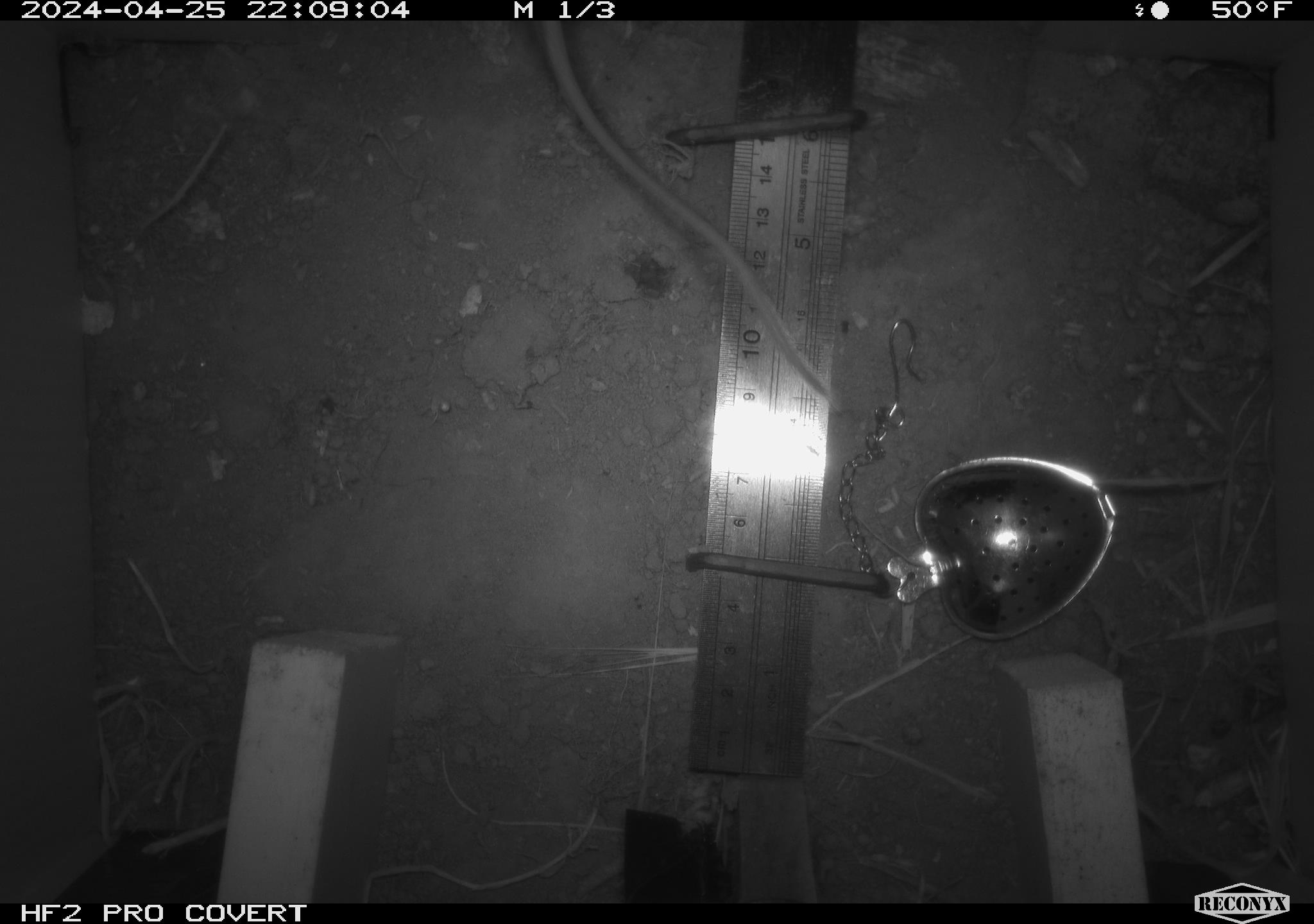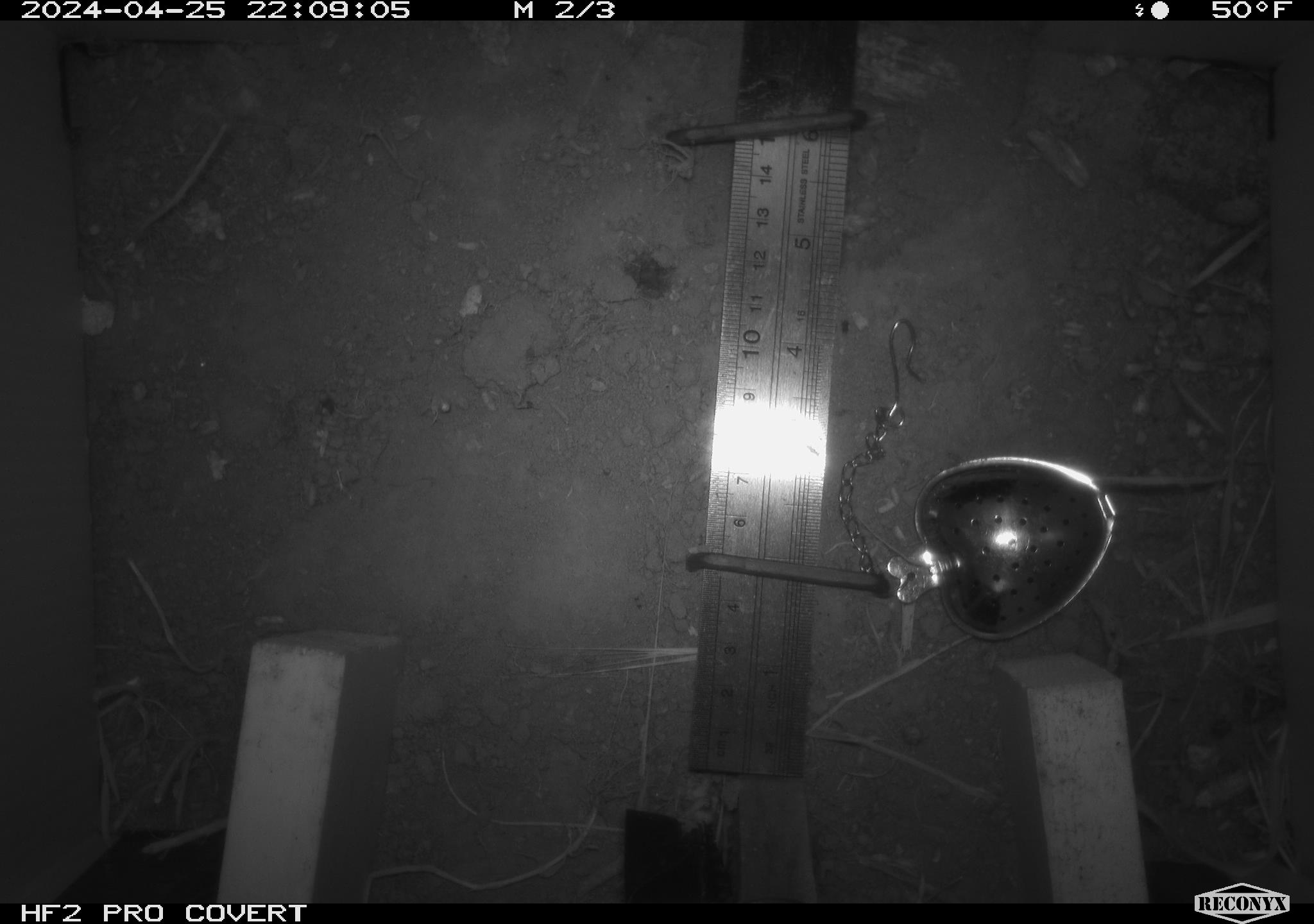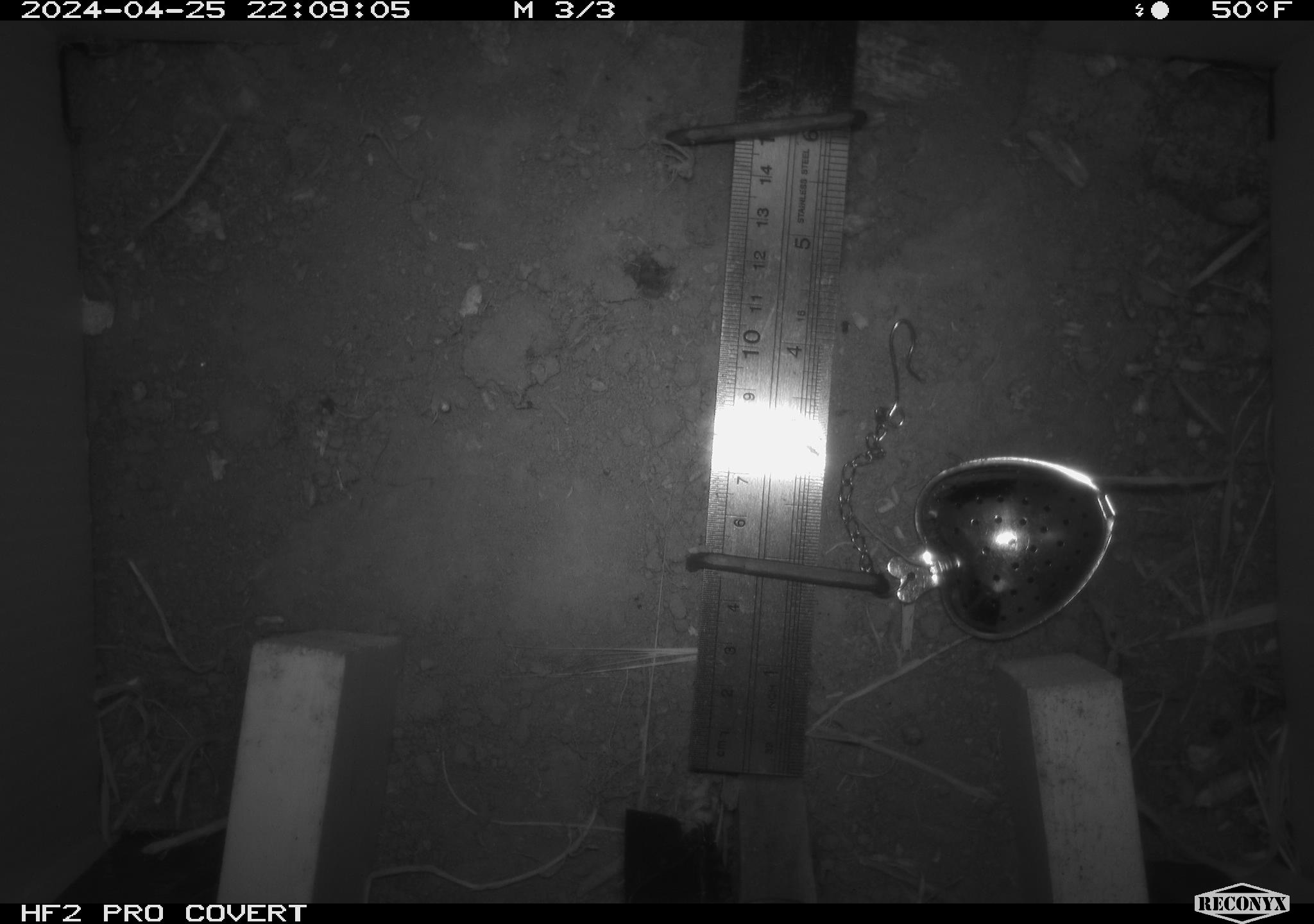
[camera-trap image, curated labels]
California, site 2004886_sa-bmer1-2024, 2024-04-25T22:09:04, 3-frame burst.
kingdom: Animalia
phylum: Chordata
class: Mammalia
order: Rodentia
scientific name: Rodentia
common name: mouse species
Mouse species (Rodentia).